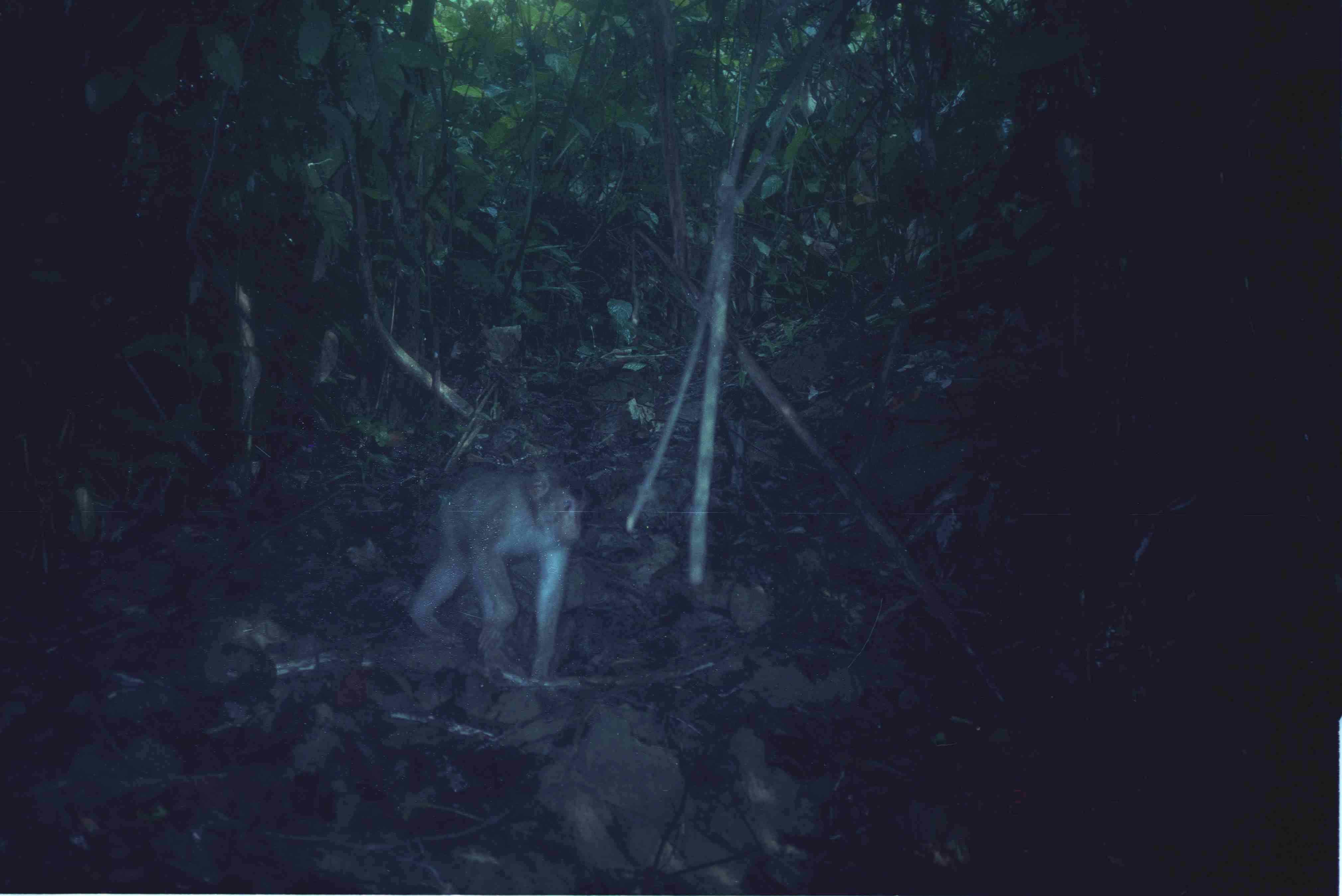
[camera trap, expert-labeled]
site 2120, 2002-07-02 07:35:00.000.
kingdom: Animalia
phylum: Chordata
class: Mammalia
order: Primates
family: Cercopithecidae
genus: Macaca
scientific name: Macaca nemestrina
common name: southern pig-tailed macaque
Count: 1.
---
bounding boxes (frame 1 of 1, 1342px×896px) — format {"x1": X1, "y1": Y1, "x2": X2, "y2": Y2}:
macaca nemestrina: {"x1": 410, "y1": 465, "x2": 595, "y2": 676}